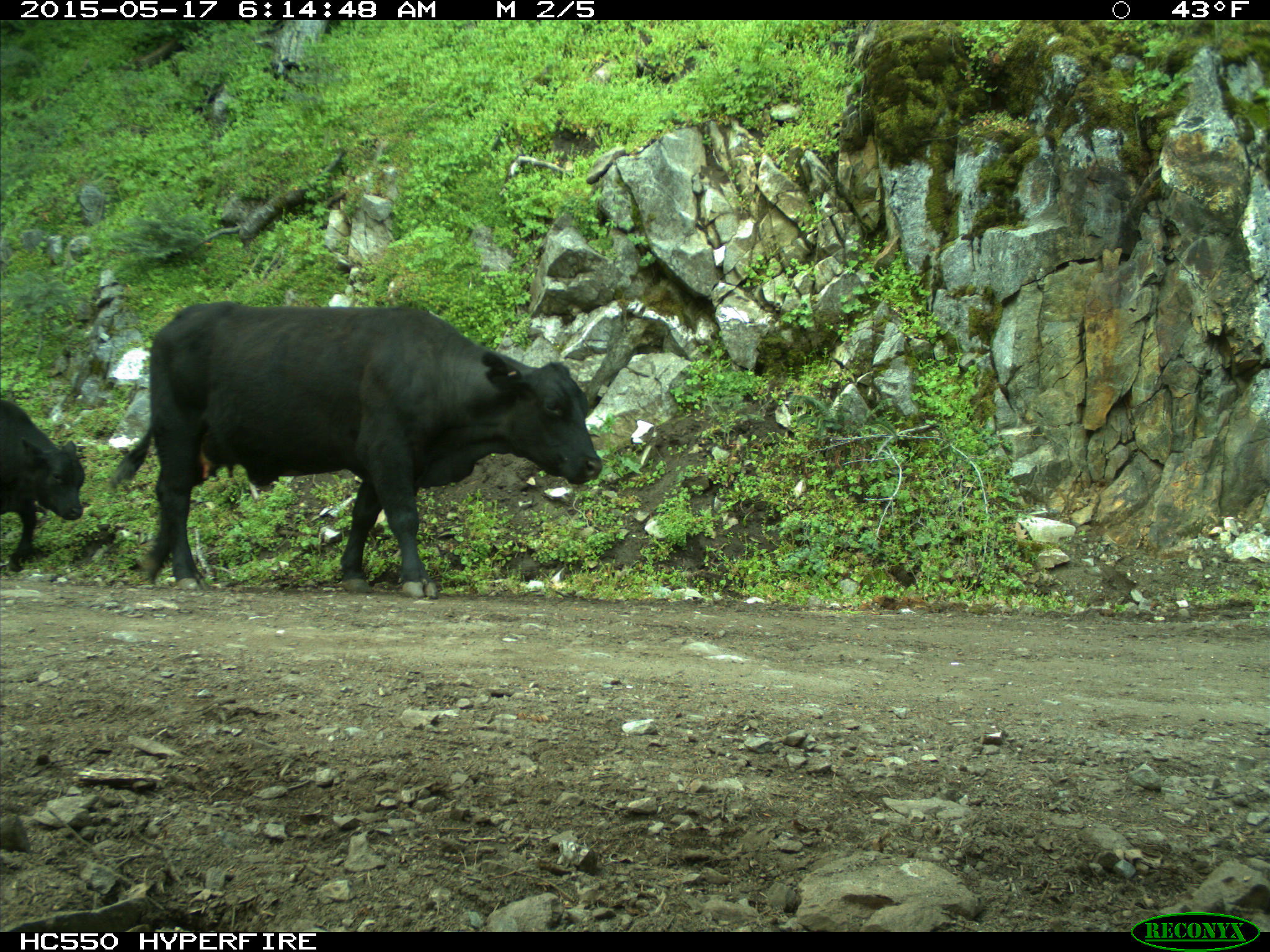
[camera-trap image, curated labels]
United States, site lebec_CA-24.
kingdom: Animalia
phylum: Chordata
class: Mammalia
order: Artiodactyla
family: Bovidae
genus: Bos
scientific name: Bos taurus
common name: domestic cow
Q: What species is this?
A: Bos taurus (domestic cow).